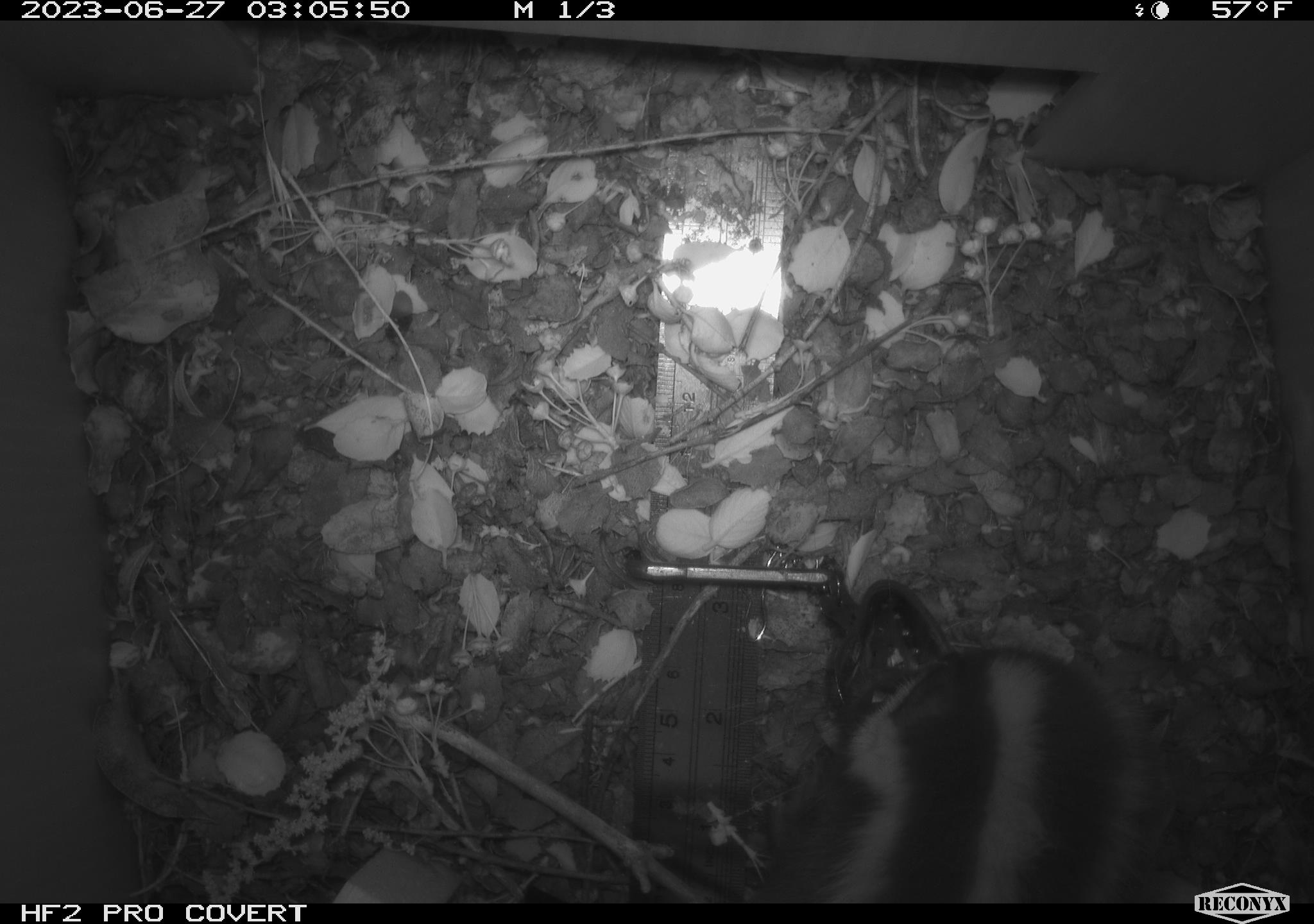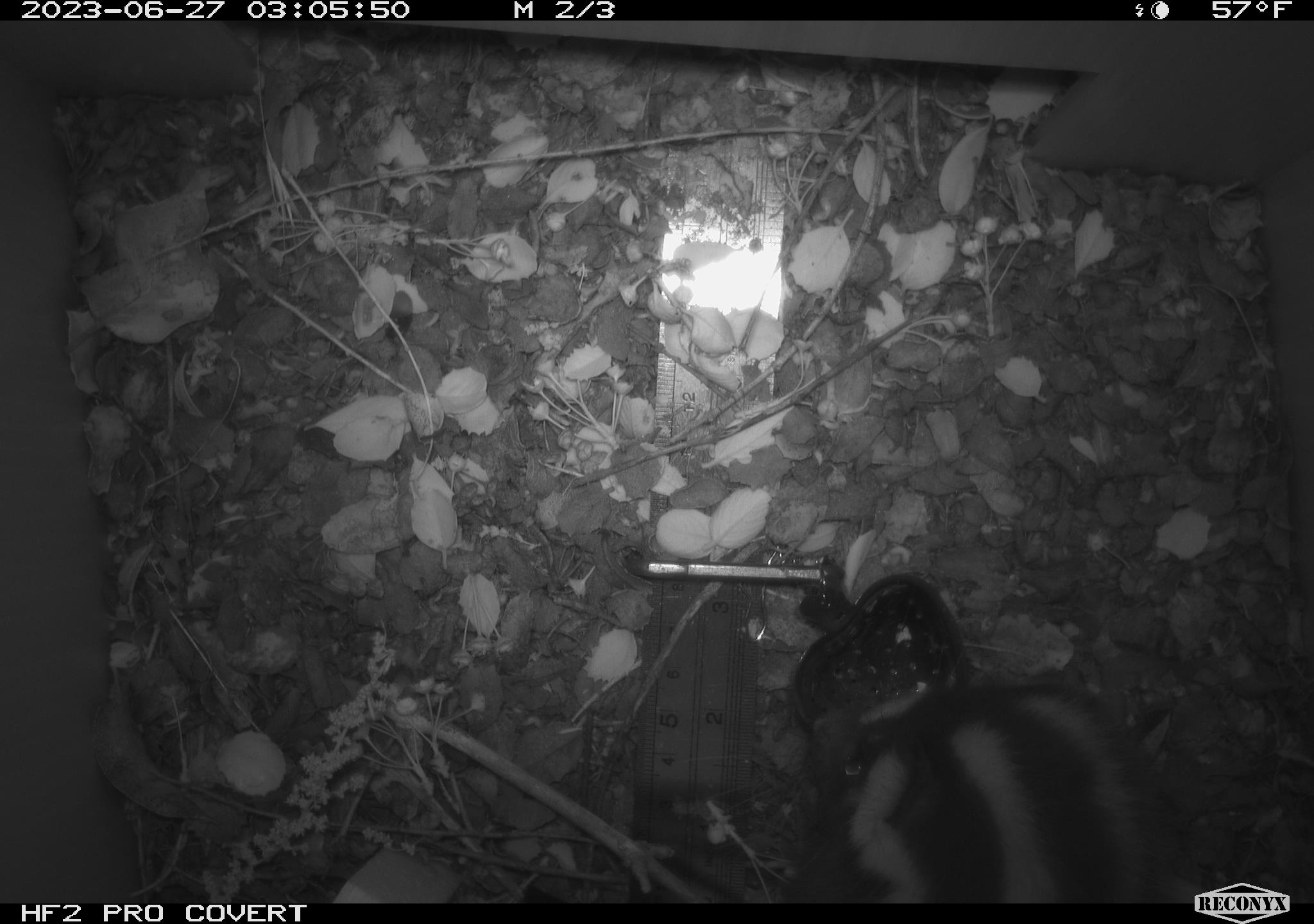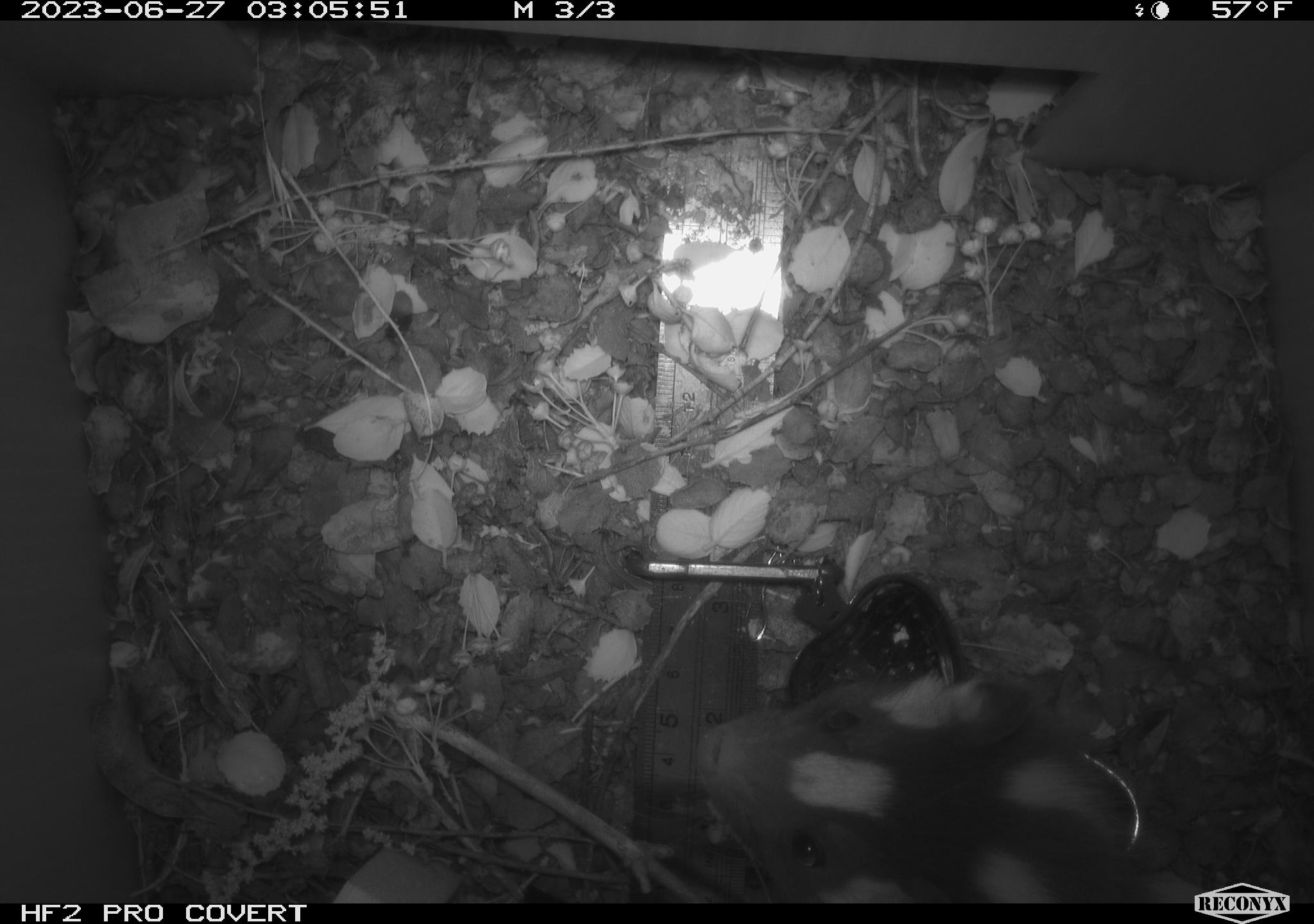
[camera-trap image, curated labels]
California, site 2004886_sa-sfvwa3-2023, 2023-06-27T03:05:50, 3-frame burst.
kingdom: Animalia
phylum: Chordata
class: Mammalia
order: Carnivora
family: Mephitidae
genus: Spilogale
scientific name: Spilogale gracilis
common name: western spotted skunk